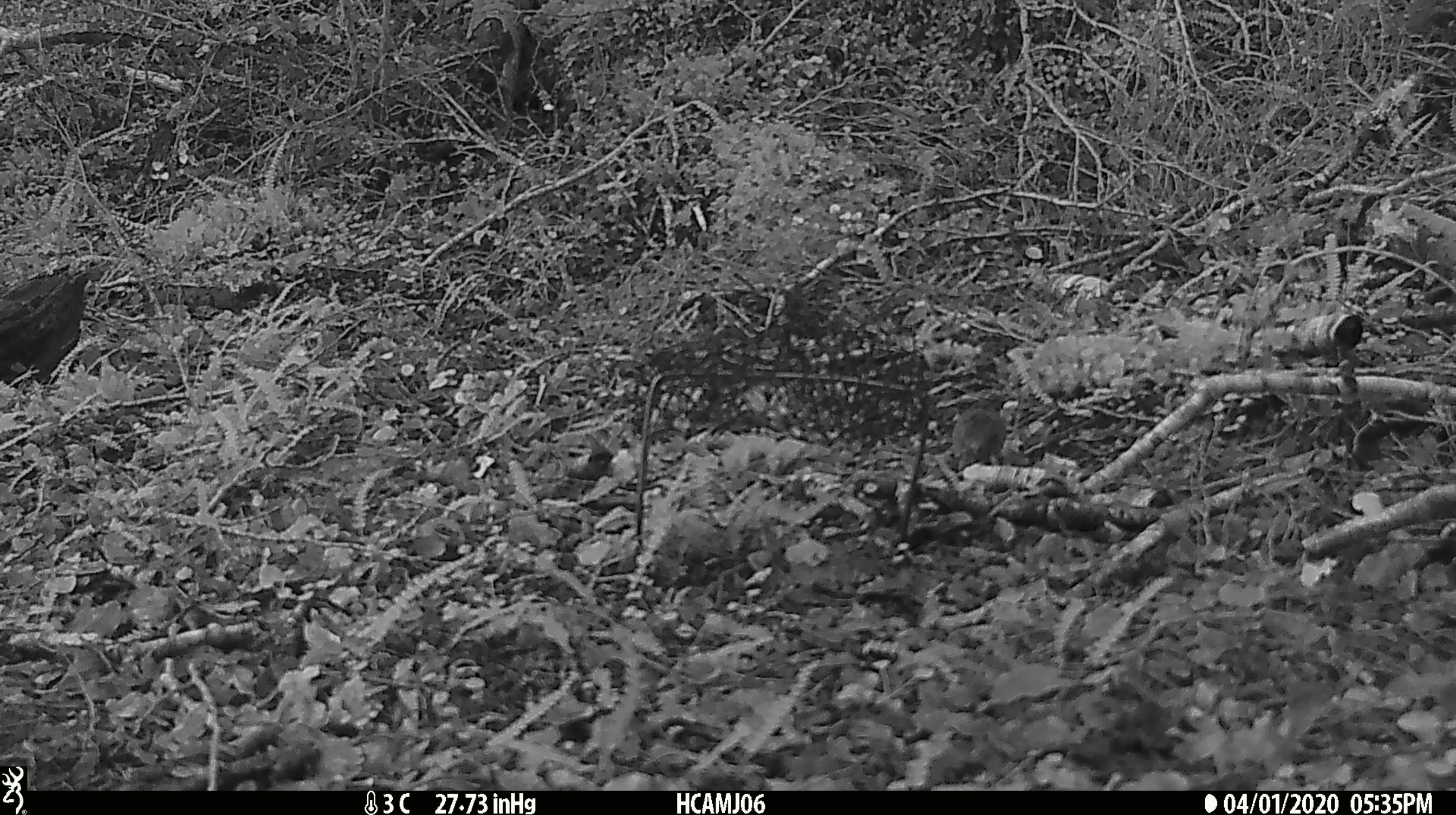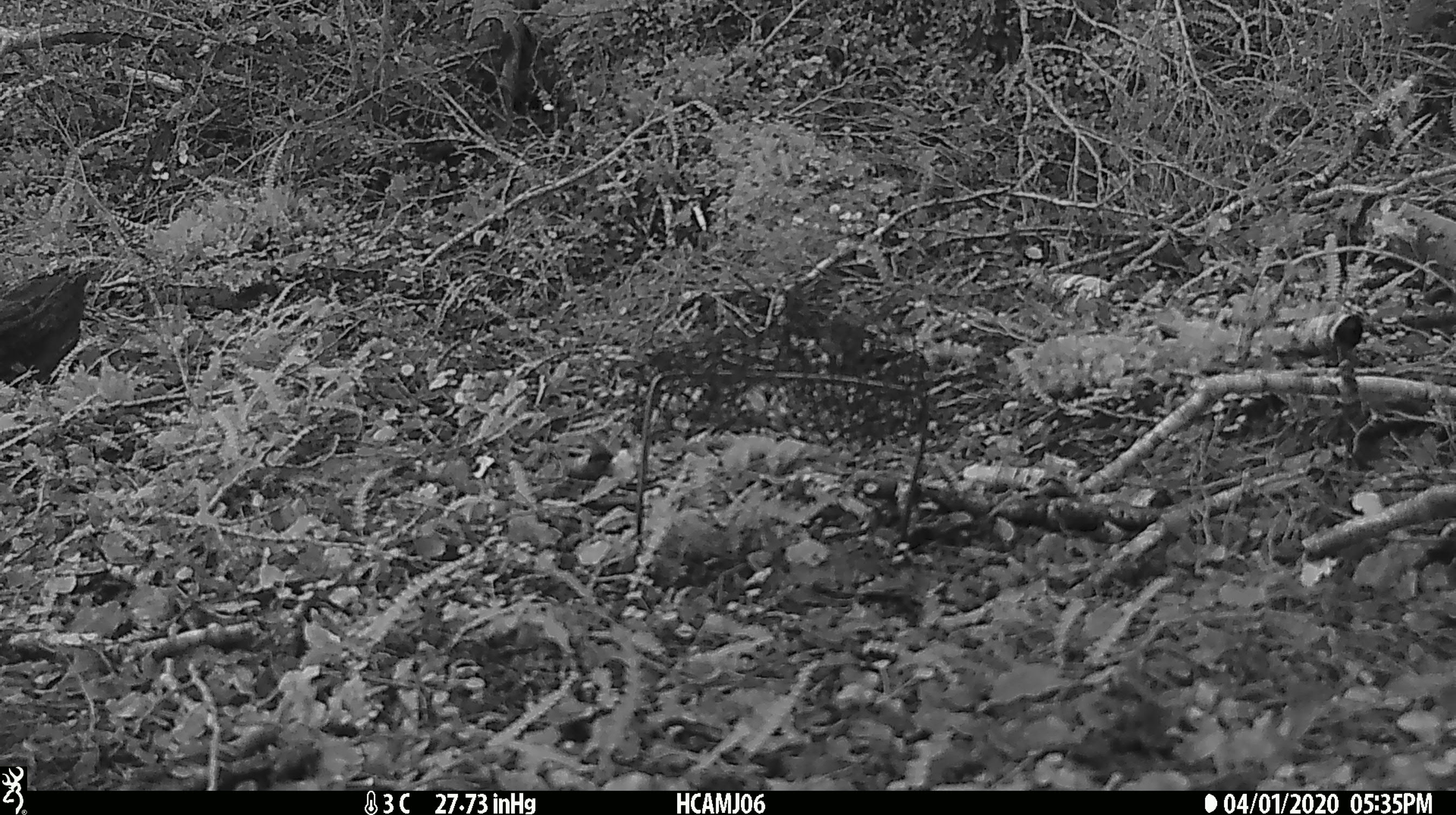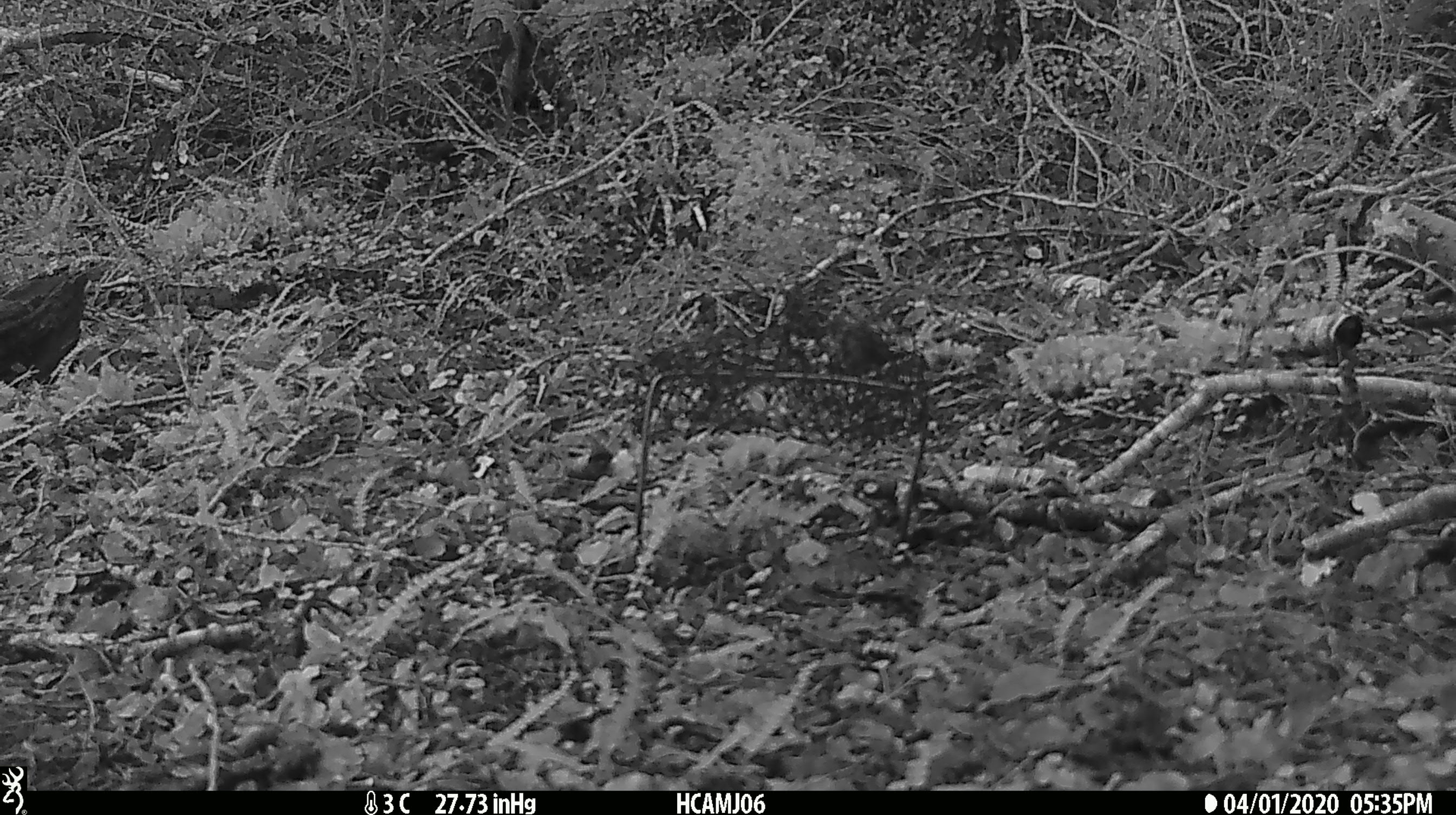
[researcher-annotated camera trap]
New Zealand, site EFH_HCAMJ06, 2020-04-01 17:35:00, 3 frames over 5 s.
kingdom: Animalia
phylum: Chordata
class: Mammalia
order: Rodentia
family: Muridae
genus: Mus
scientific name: Mus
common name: mouse